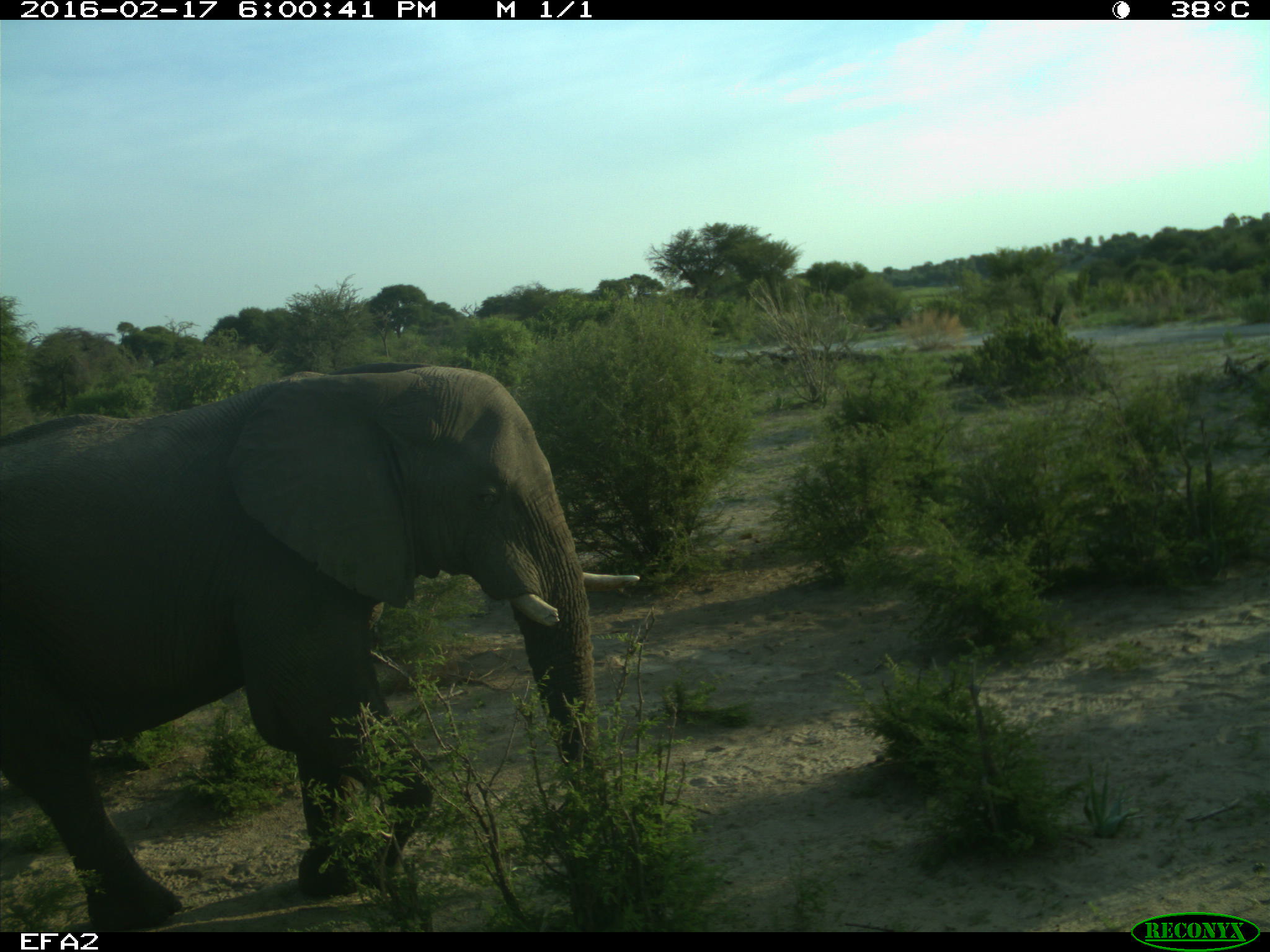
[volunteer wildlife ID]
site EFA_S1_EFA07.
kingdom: Animalia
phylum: Chordata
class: Mammalia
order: Proboscidea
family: Elephantidae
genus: Loxodonta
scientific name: Loxodonta africana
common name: african bush elephant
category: elephant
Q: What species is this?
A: Elephant (african bush elephant) (Loxodonta africana).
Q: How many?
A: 1.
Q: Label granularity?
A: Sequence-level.